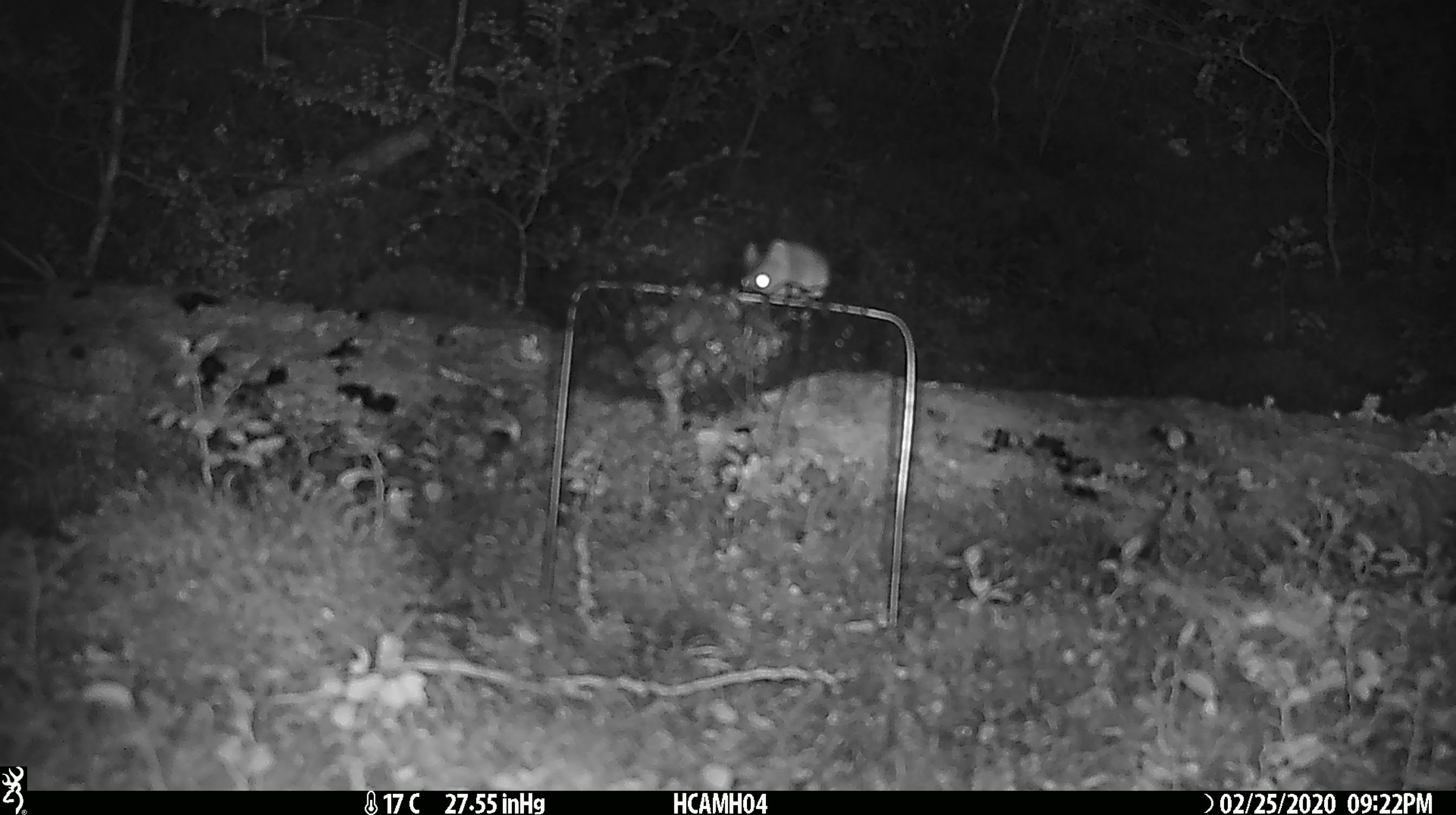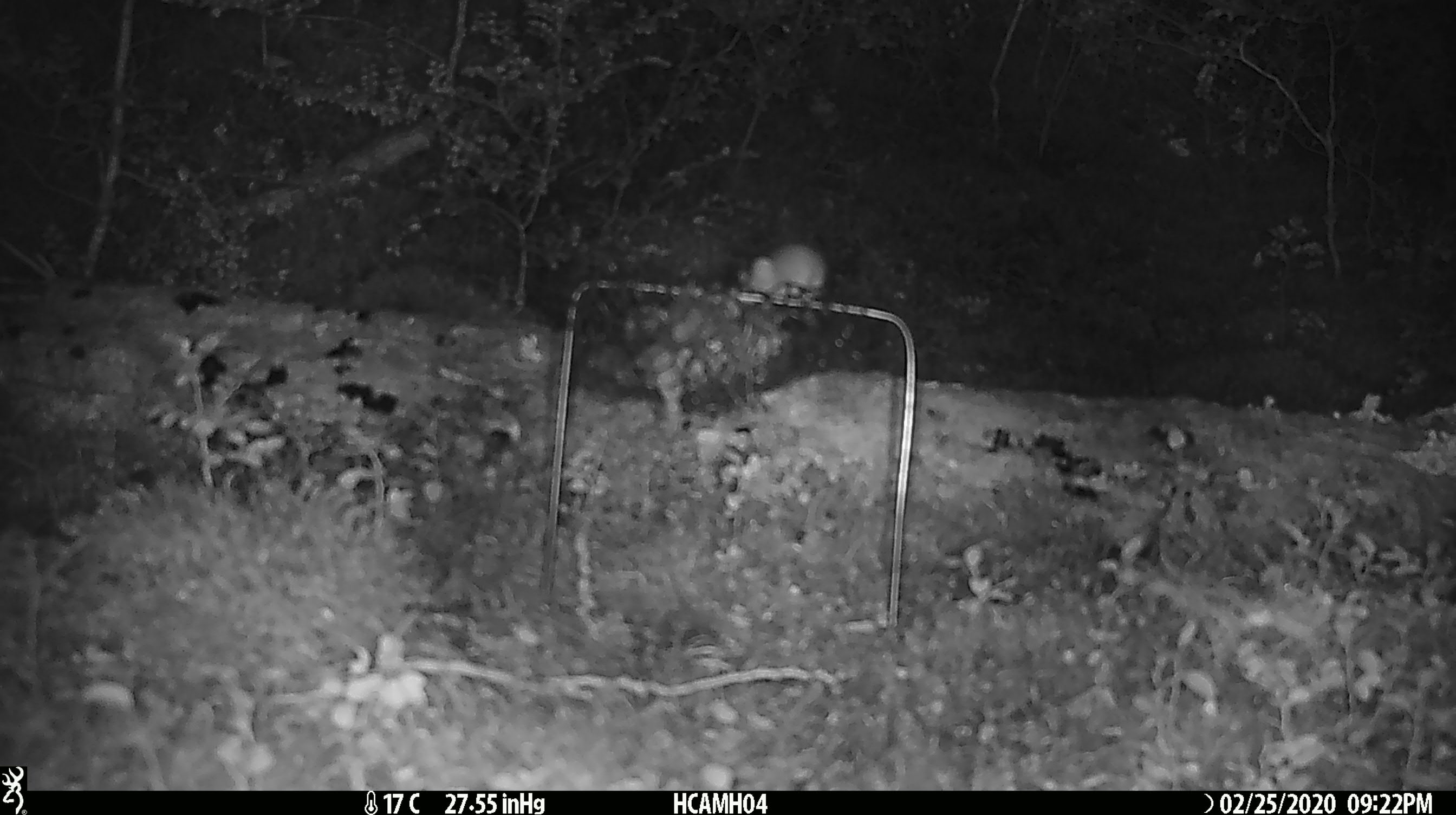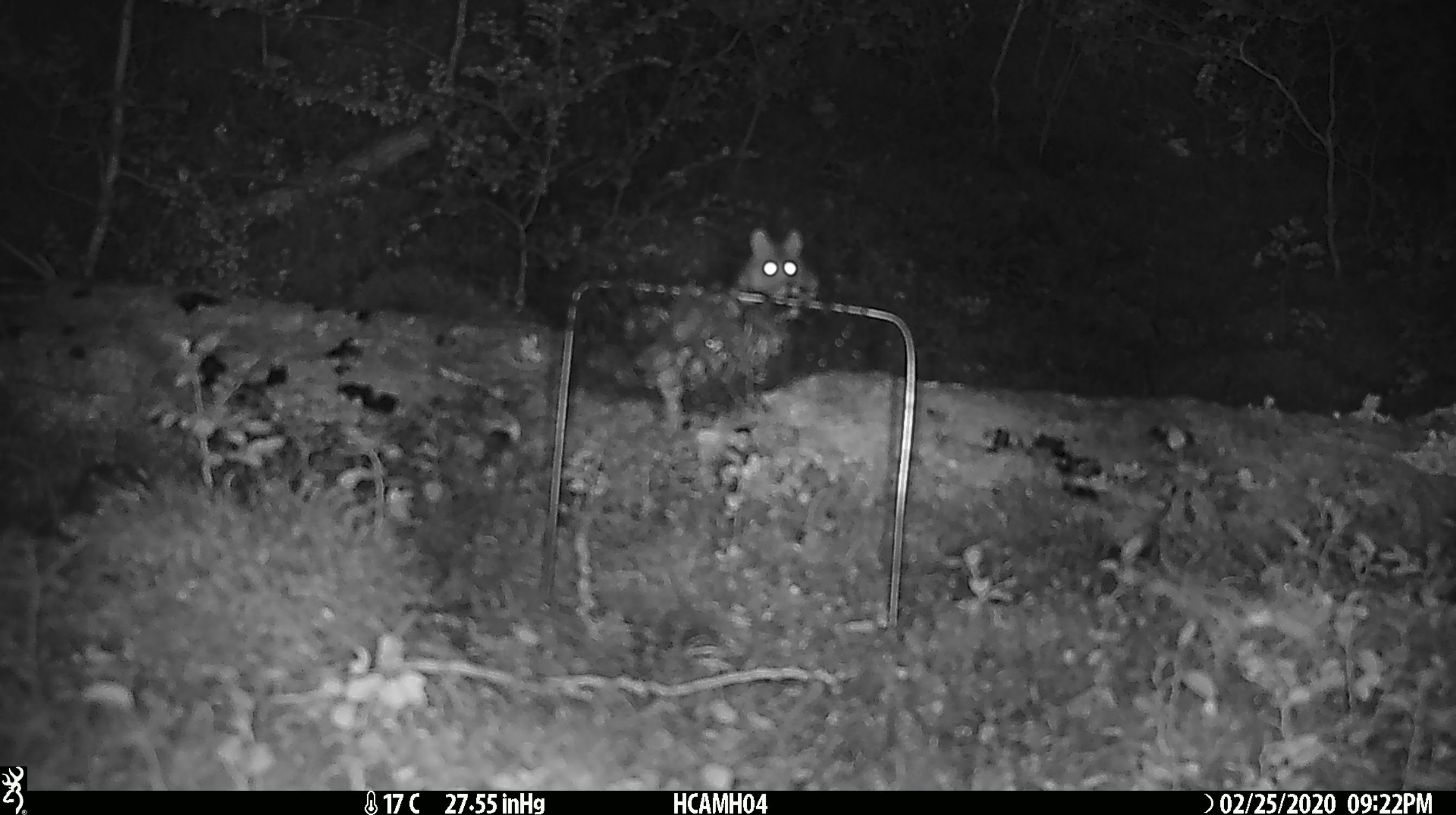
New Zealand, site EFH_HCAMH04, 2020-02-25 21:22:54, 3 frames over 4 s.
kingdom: Animalia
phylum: Chordata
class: Mammalia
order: Rodentia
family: Muridae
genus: Mus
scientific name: Mus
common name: mouse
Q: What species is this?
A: Mouse (Mus).